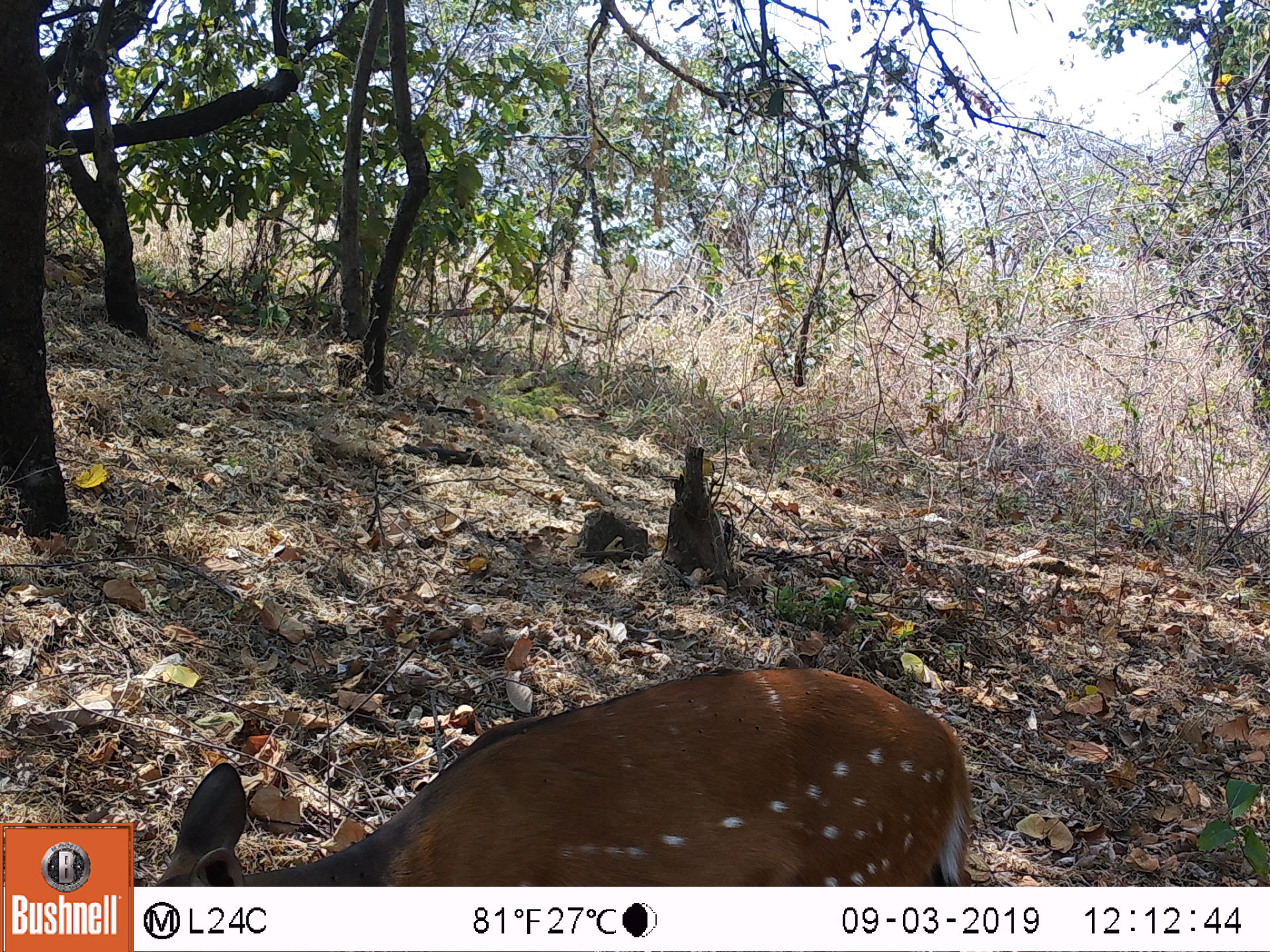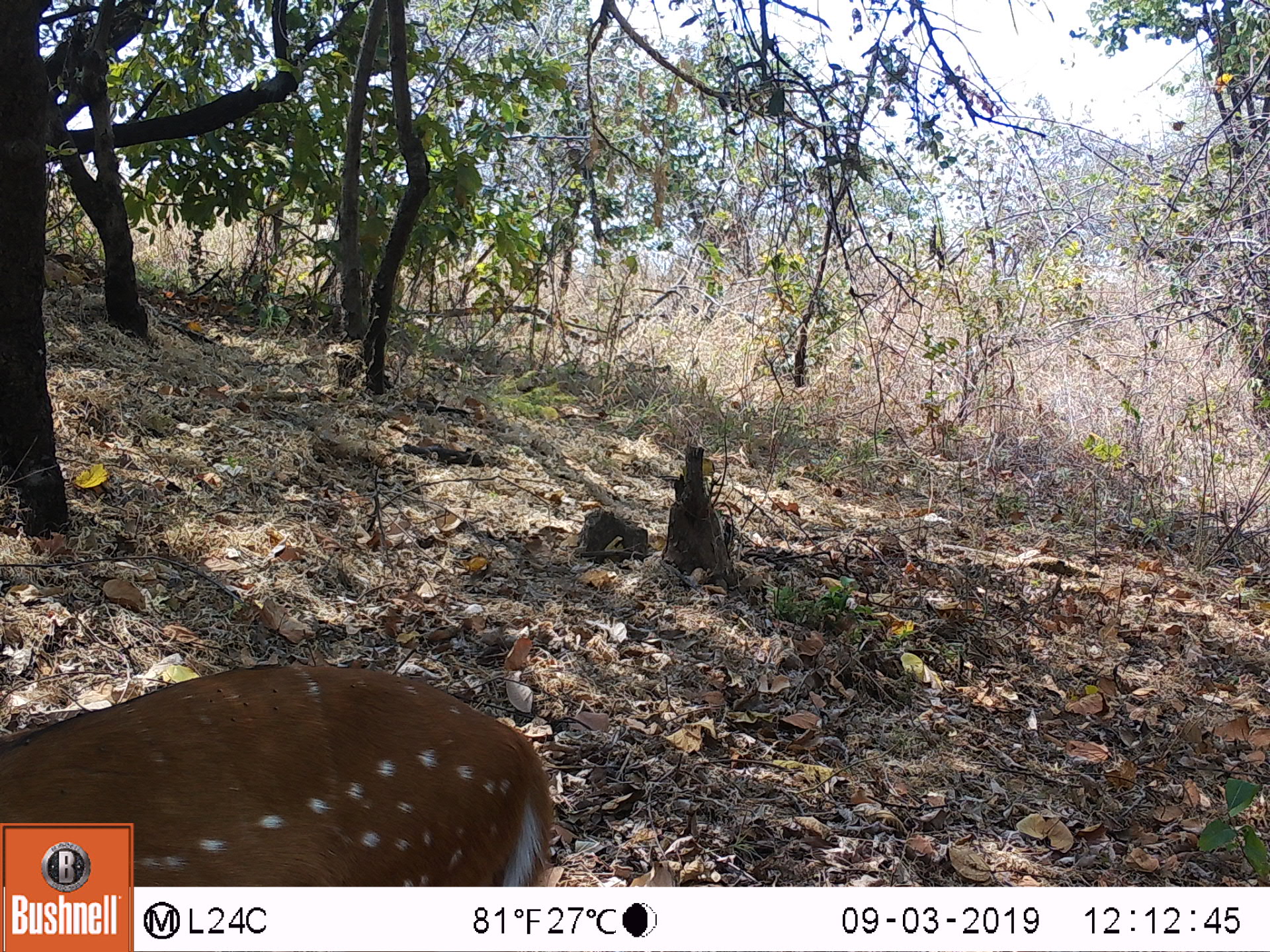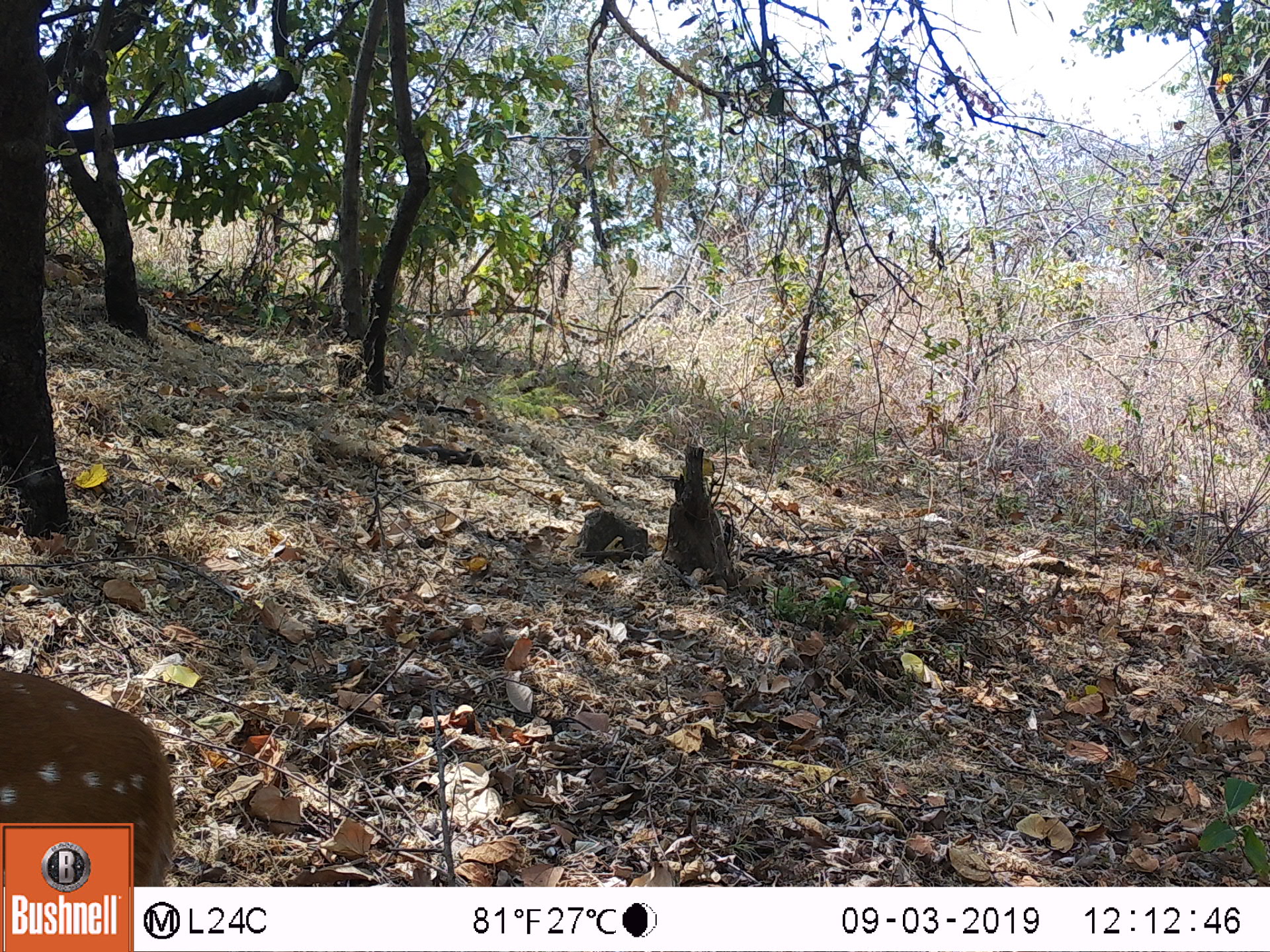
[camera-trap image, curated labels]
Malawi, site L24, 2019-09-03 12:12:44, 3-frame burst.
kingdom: Animalia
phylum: Chordata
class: Mammalia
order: Artiodactyla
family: Bovidae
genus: Tragelaphus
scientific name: Tragelaphus sylvaticus sylvaticus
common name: cape bushbuck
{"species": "cape bushbuck (Tragelaphus sylvaticus sylvaticus)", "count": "1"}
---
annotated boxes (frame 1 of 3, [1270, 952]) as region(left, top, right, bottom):
cape bushbuck: region(149, 661, 972, 880)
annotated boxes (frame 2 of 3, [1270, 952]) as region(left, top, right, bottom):
cape bushbuck: region(7, 644, 560, 816)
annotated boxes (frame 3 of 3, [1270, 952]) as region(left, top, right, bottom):
cape bushbuck: region(2, 656, 193, 816)